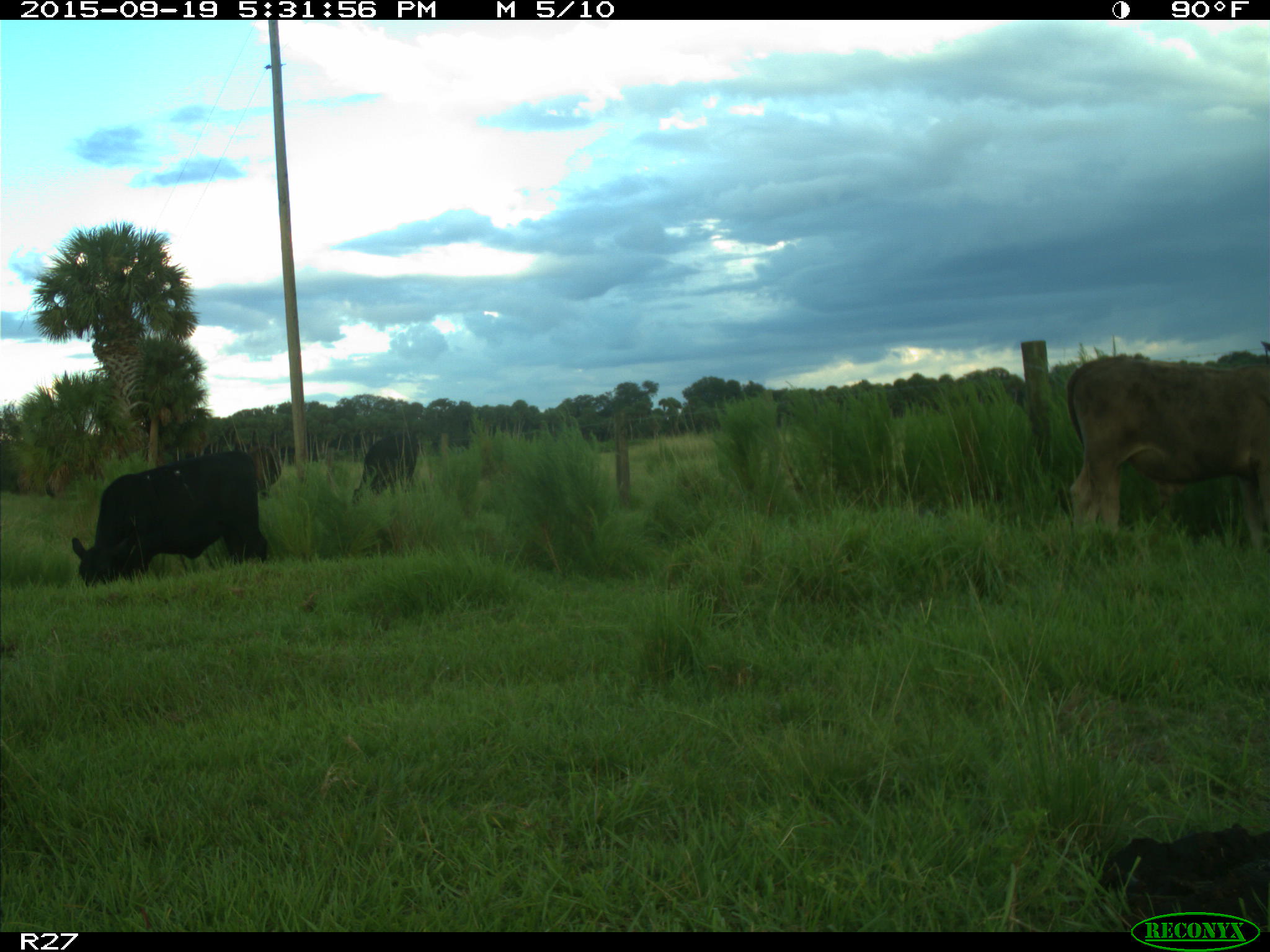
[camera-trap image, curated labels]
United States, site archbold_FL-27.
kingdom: Animalia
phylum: Chordata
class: Mammalia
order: Artiodactyla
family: Bovidae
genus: Bos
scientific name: Bos taurus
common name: domestic cow